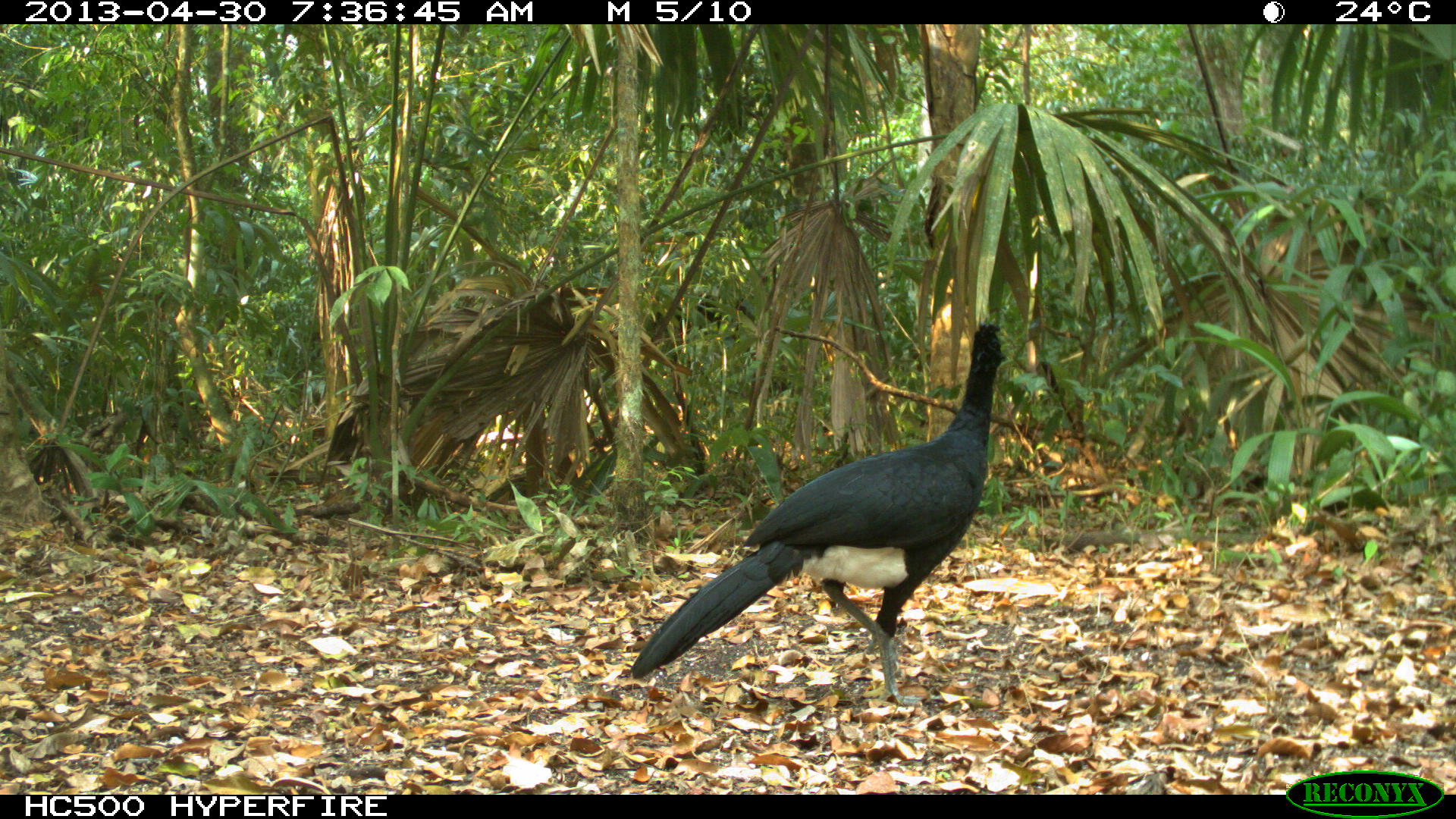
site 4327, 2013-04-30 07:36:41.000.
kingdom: Animalia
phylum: Chordata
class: Aves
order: Galliformes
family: Cracidae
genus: Crax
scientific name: Crax rubra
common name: great curassow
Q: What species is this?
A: Crax rubra (great curassow).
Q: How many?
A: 1.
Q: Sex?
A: Male.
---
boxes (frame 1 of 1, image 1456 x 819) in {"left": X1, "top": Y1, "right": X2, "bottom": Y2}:
crax rubra: {"left": 629, "top": 323, "right": 1008, "bottom": 708}